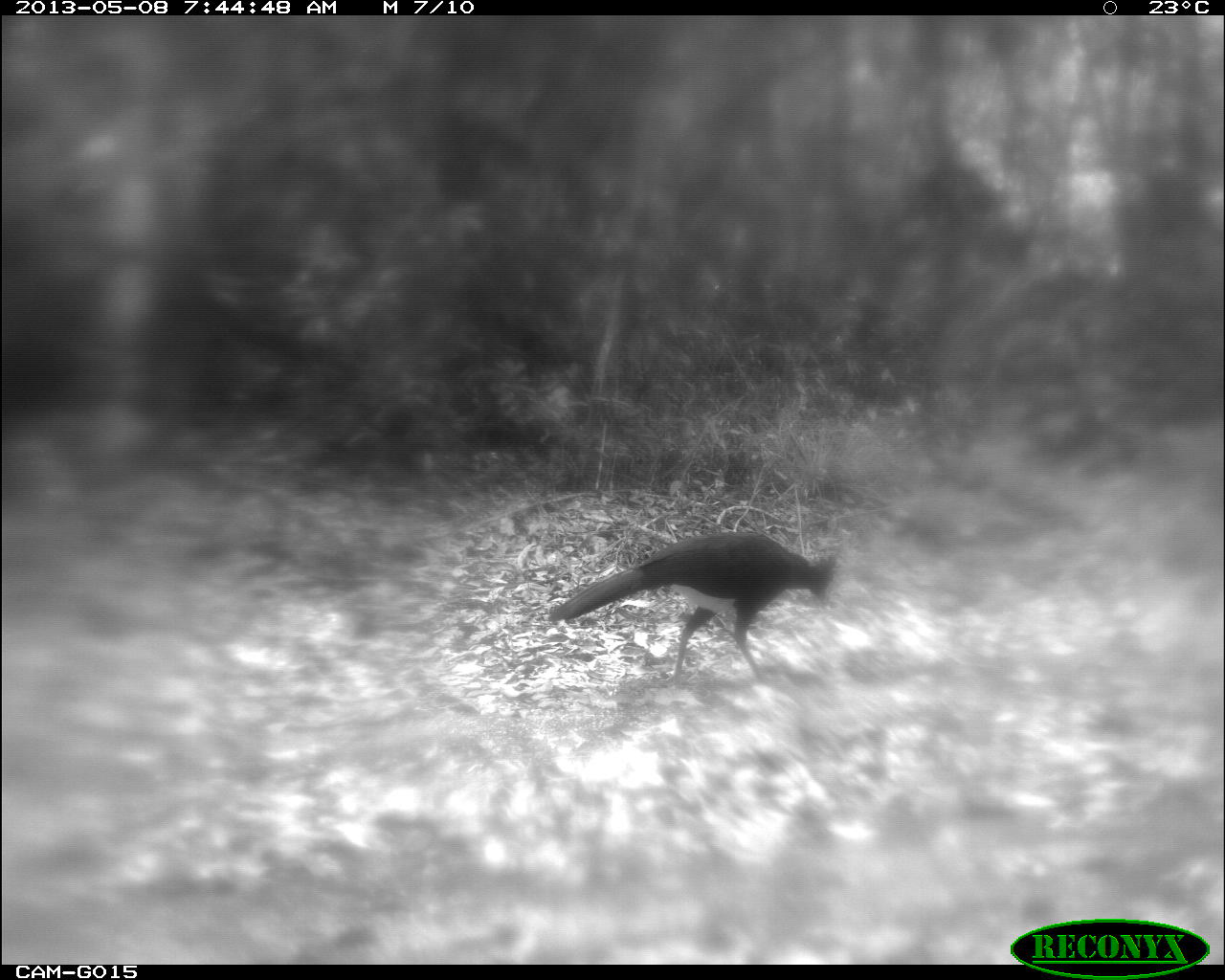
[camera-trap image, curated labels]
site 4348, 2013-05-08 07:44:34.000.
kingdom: Animalia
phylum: Chordata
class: Aves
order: Galliformes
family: Cracidae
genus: Crax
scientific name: Crax rubra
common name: great curassow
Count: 1.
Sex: male.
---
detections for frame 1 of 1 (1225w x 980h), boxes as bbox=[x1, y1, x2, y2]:
crax rubra: bbox=[546, 532, 839, 676]